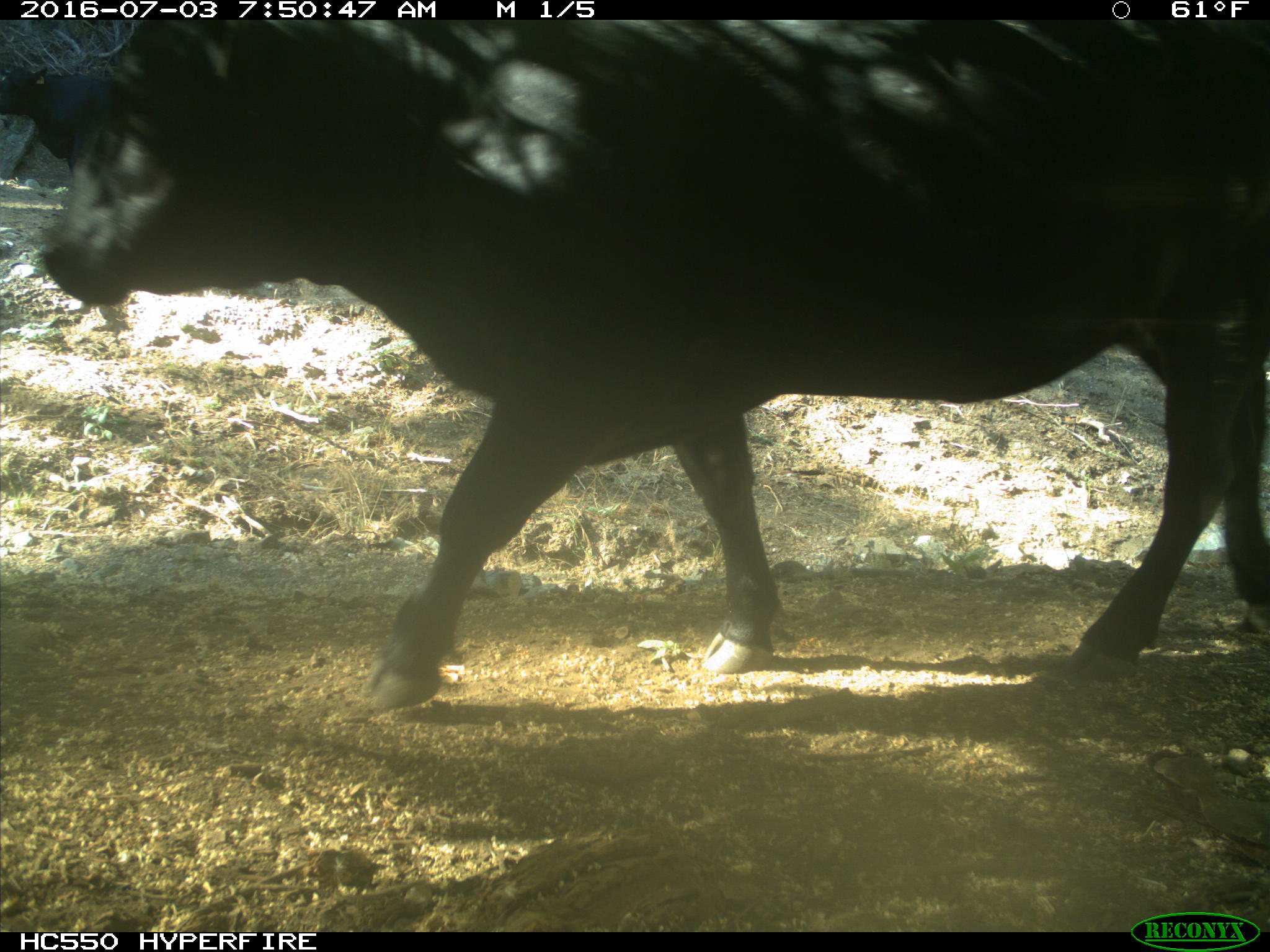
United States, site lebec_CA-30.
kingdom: Animalia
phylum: Chordata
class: Mammalia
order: Artiodactyla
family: Bovidae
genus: Bos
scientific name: Bos taurus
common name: domestic cow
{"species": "Bos taurus (domestic cow)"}